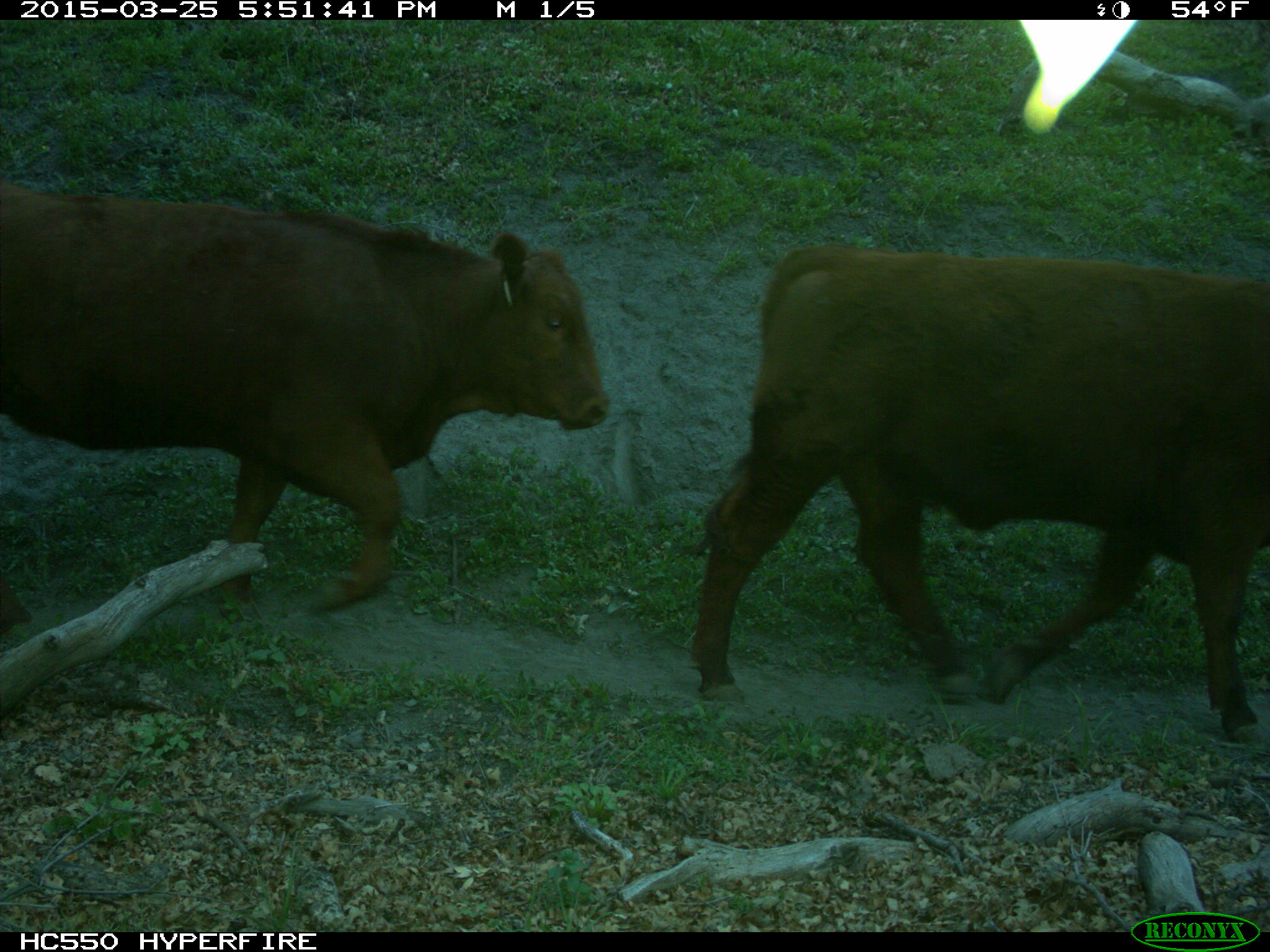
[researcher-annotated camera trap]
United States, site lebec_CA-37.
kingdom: Animalia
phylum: Chordata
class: Mammalia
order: Artiodactyla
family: Bovidae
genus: Bos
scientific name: Bos taurus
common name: domestic cow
Bos taurus (domestic cow).